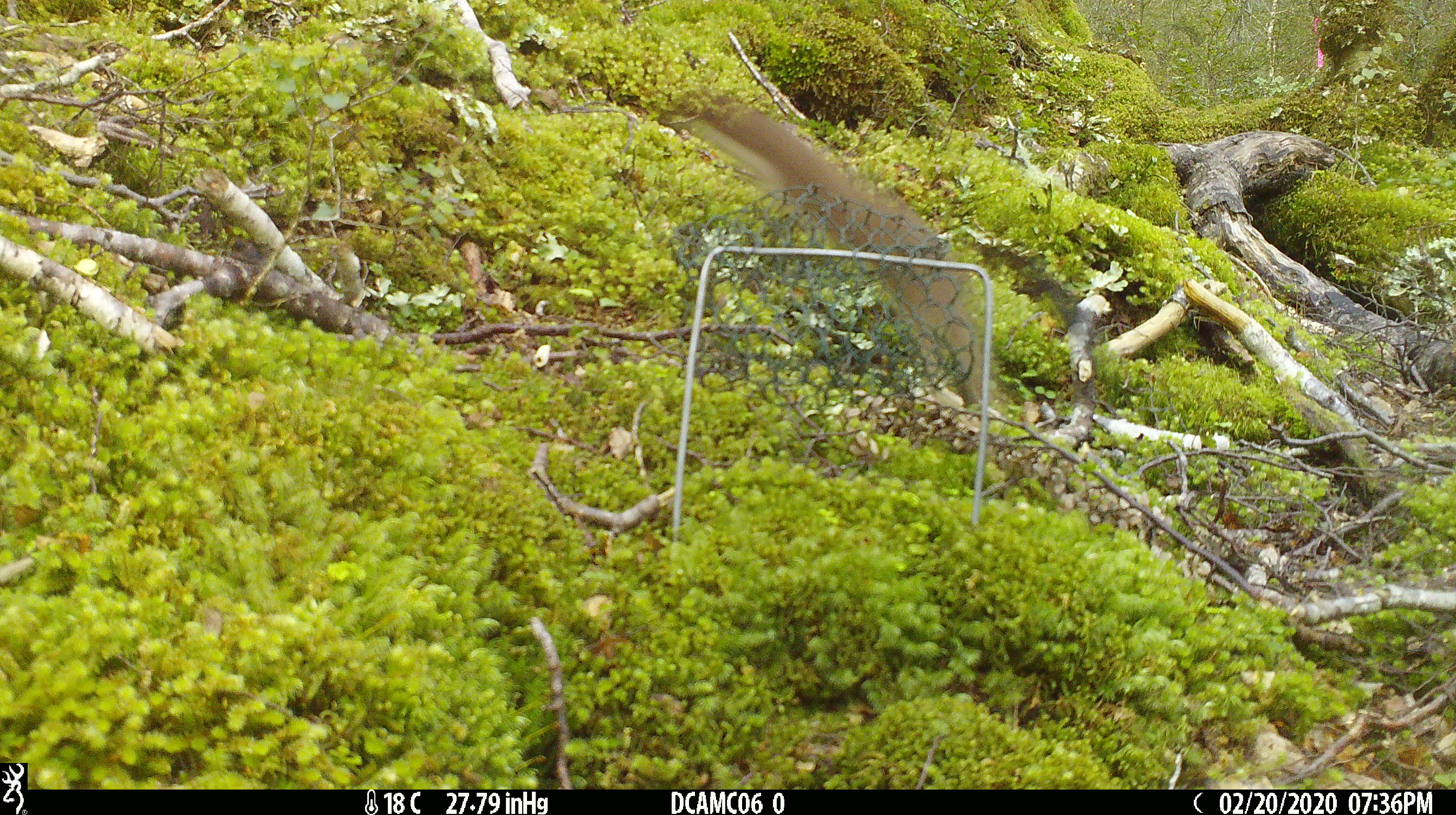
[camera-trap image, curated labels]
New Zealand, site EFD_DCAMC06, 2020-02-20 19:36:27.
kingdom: Animalia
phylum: Chordata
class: Mammalia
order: Carnivora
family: Mustelidae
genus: Mustela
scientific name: Mustela erminea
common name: stoat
Stoat (Mustela erminea).